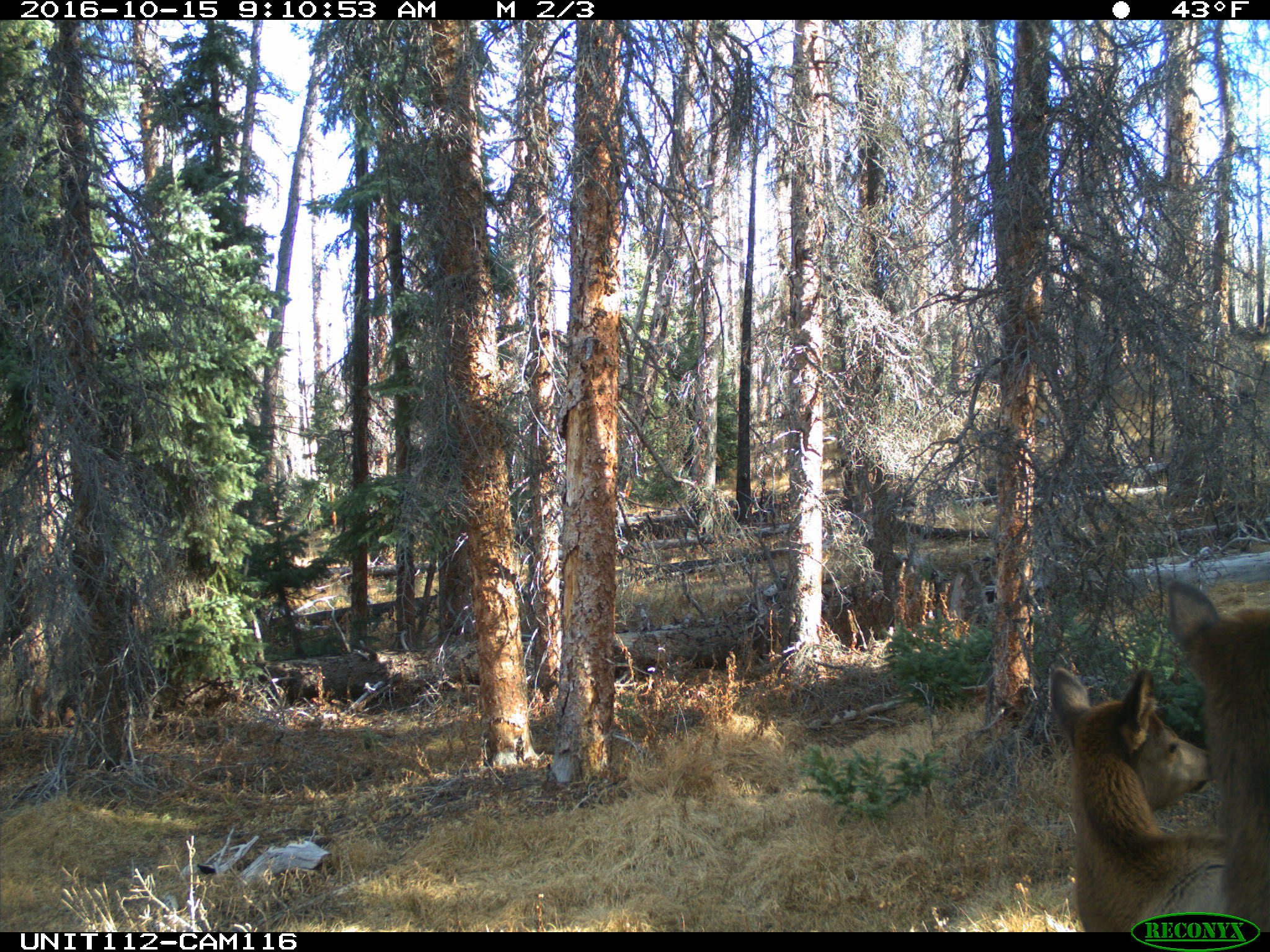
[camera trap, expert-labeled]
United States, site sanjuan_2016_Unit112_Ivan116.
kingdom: Animalia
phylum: Chordata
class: Mammalia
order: Artiodactyla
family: Cervidae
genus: Cervus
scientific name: Cervus elaphus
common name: red deer